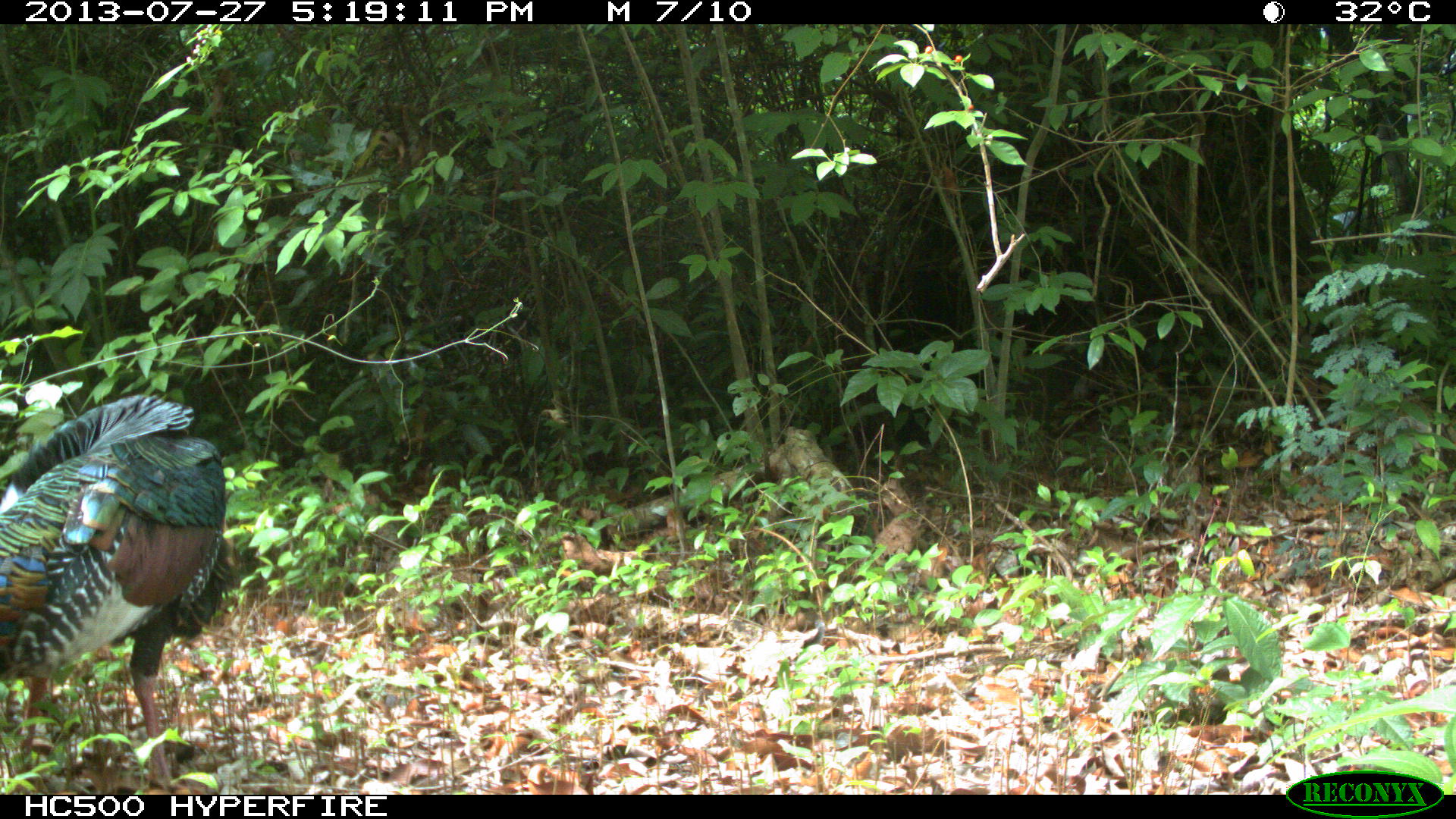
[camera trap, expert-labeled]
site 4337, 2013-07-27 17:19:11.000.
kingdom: Animalia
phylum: Chordata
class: Aves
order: Galliformes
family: Phasianidae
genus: Meleagris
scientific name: Meleagris ocellata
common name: ocellated turkey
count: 1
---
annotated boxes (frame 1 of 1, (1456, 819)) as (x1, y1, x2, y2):
meleagris ocellata: (1, 394, 260, 790)